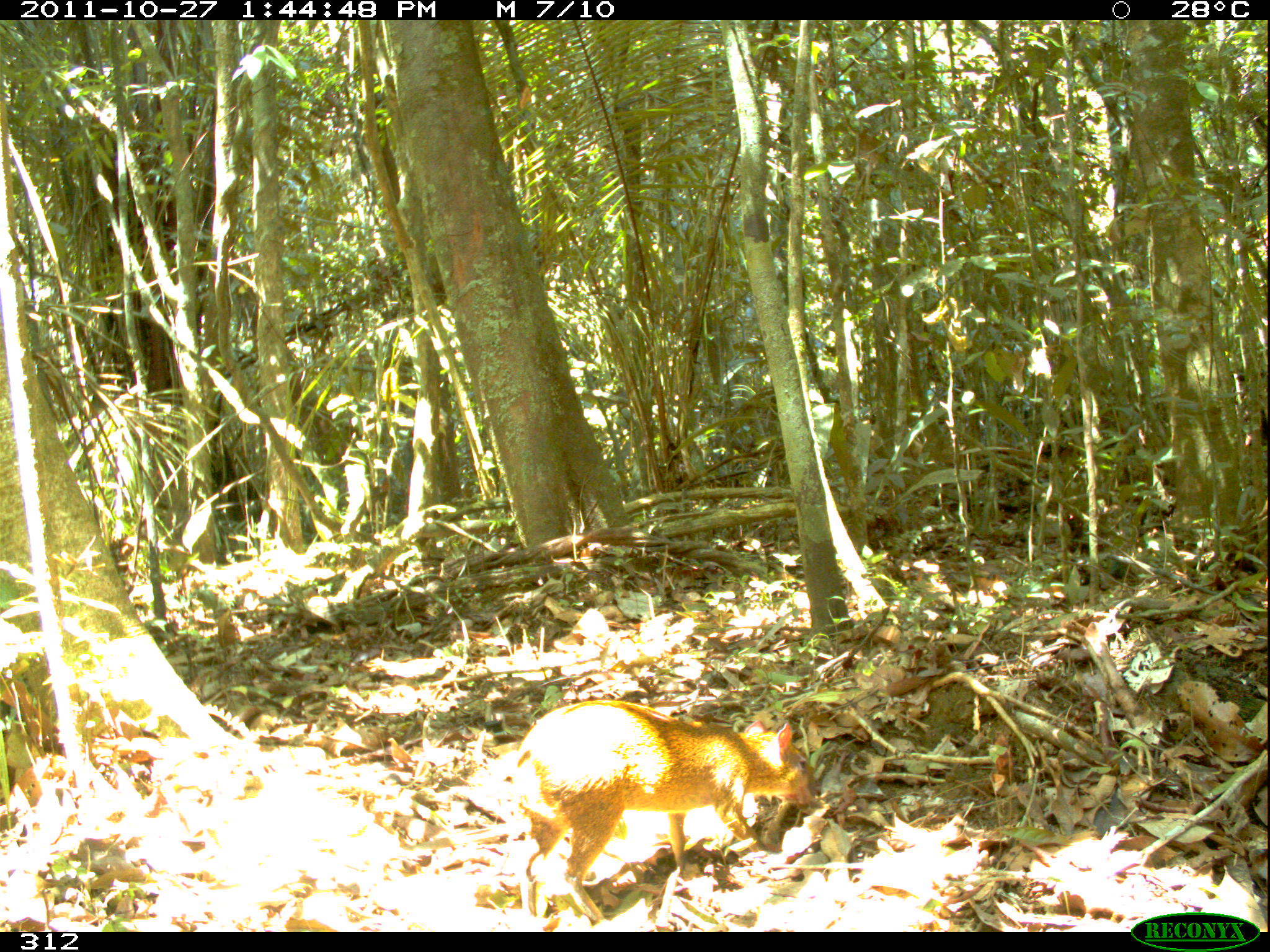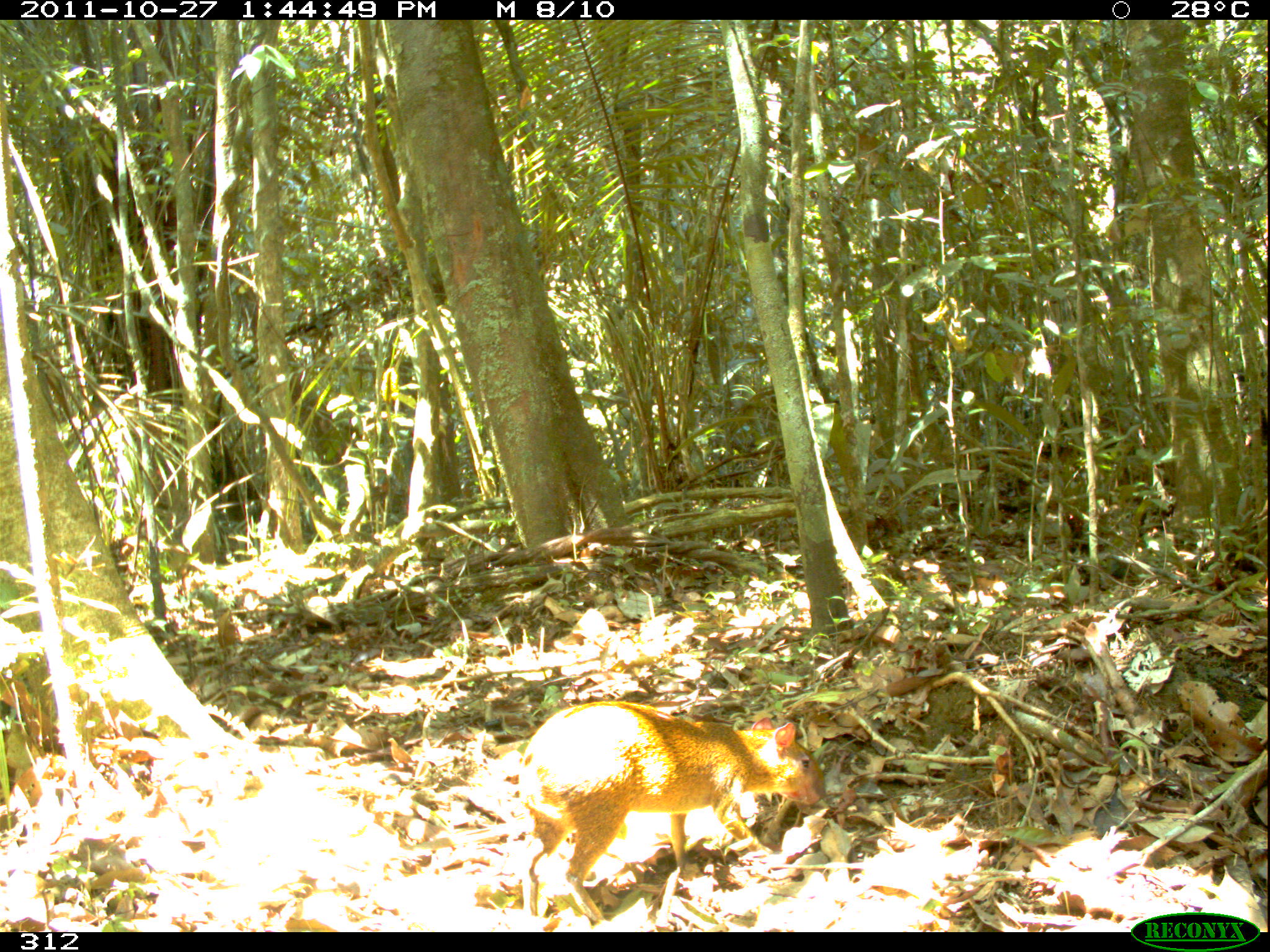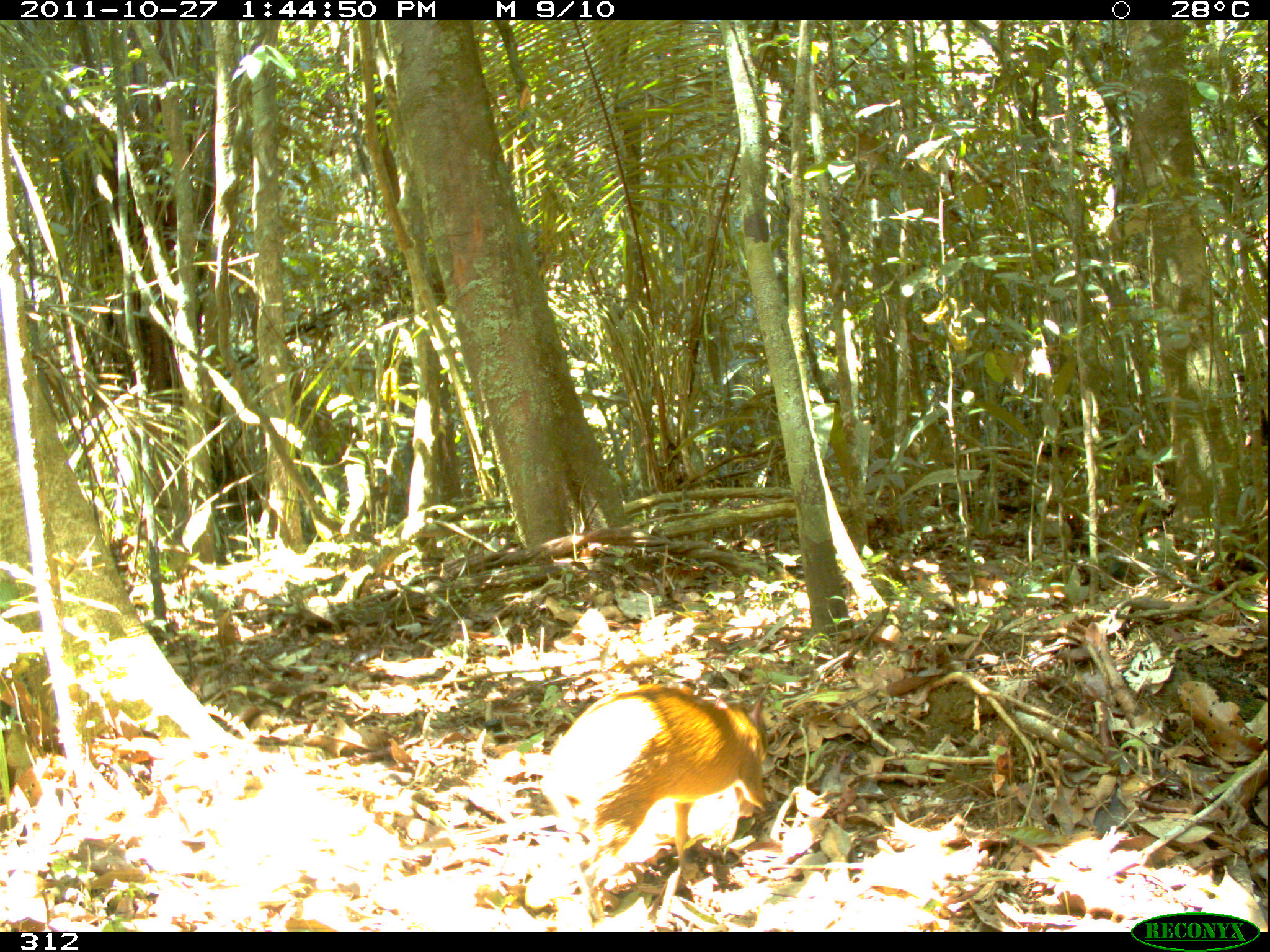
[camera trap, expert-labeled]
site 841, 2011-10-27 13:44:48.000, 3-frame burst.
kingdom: Animalia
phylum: Chordata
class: Mammalia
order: Rodentia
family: Dasyproctidae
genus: Dasyprocta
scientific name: Dasyprocta punctata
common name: central american agouti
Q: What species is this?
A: Dasyprocta punctata (central american agouti).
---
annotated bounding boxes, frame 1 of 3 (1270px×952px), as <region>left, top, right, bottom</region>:
dasyprocta punctata: <region>506, 698, 815, 925</region>